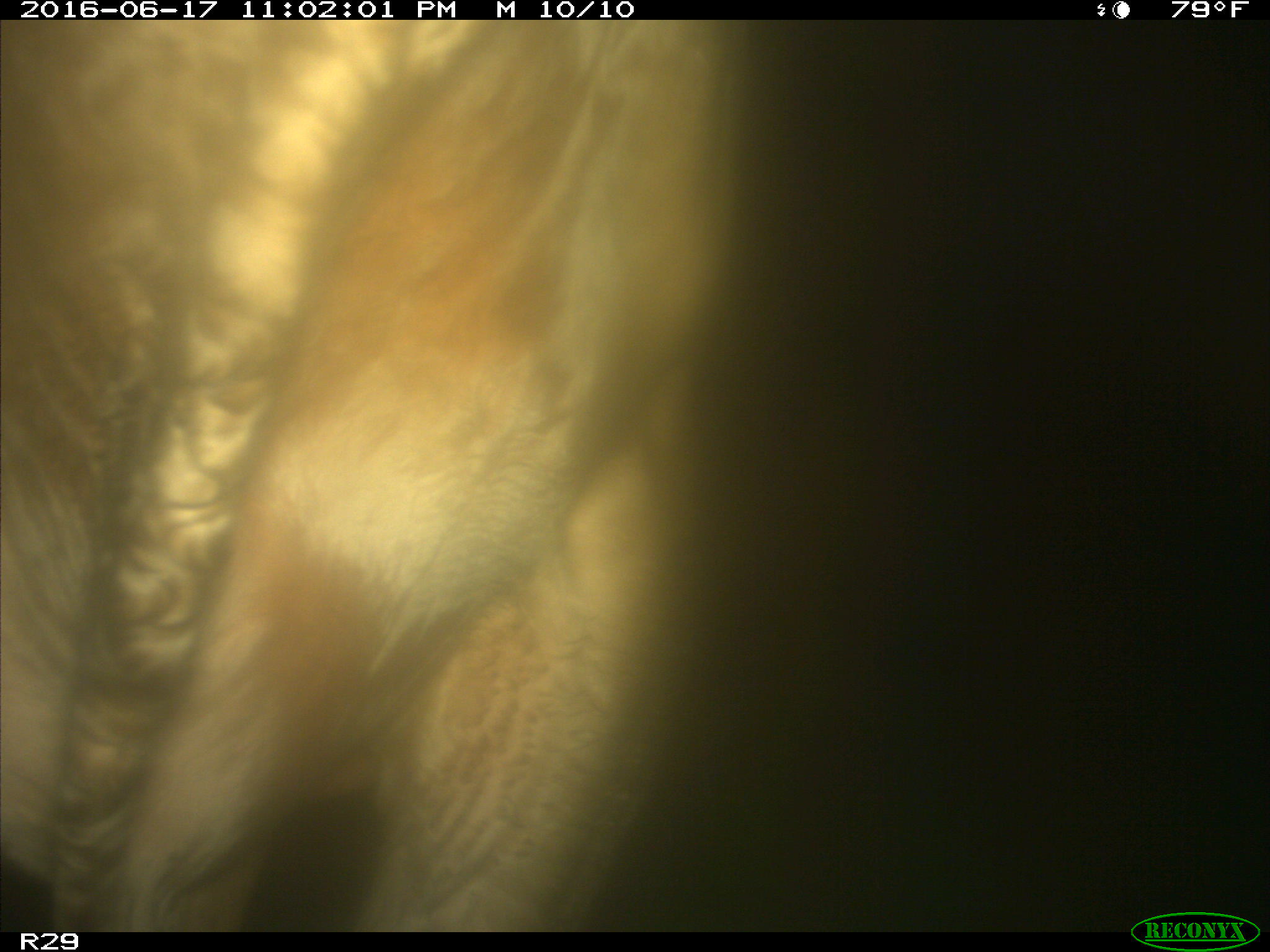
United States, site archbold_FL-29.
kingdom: Animalia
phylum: Chordata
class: Mammalia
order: Artiodactyla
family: Bovidae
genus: Bos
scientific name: Bos taurus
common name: domestic cow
Bos taurus (domestic cow).